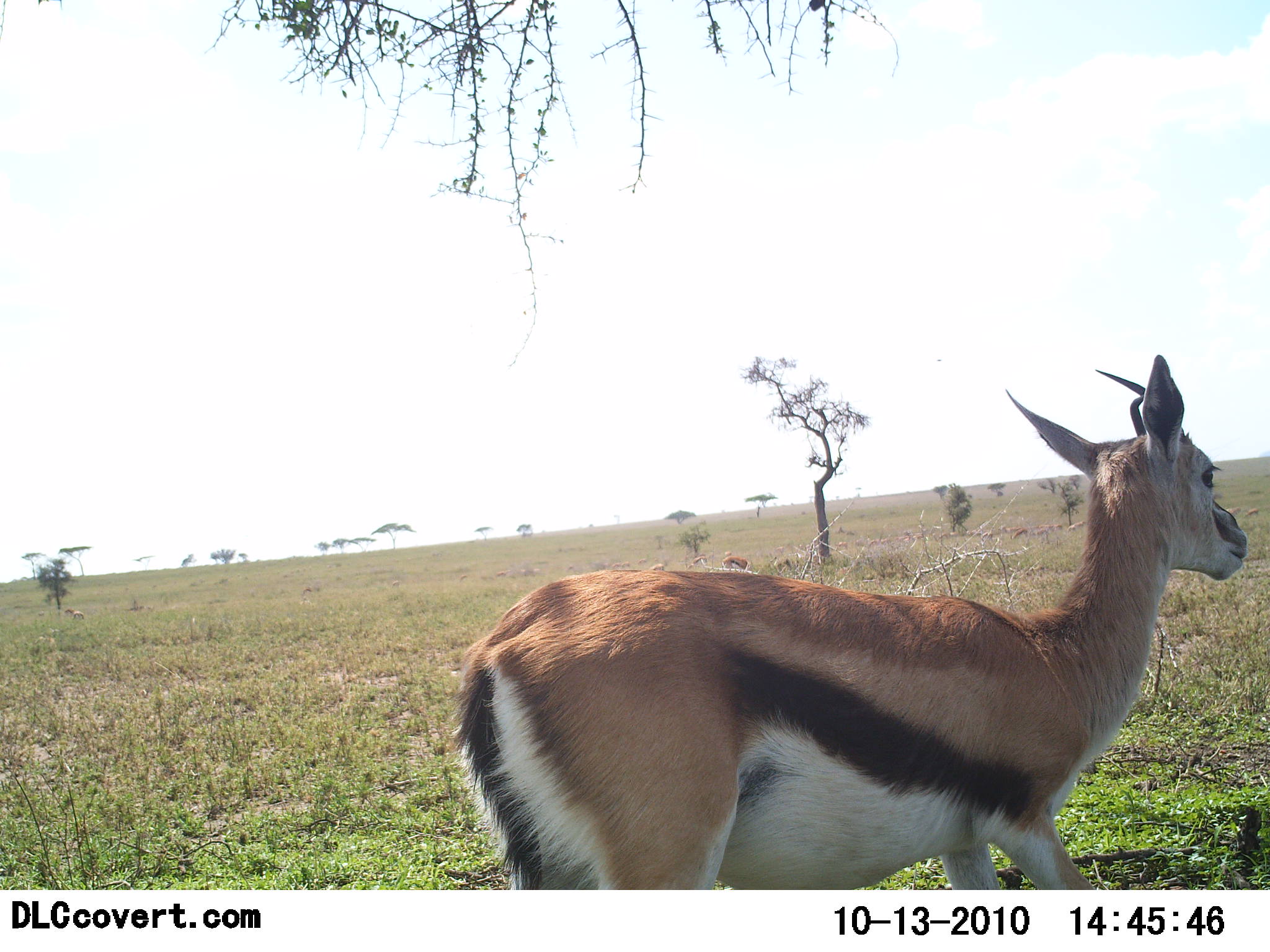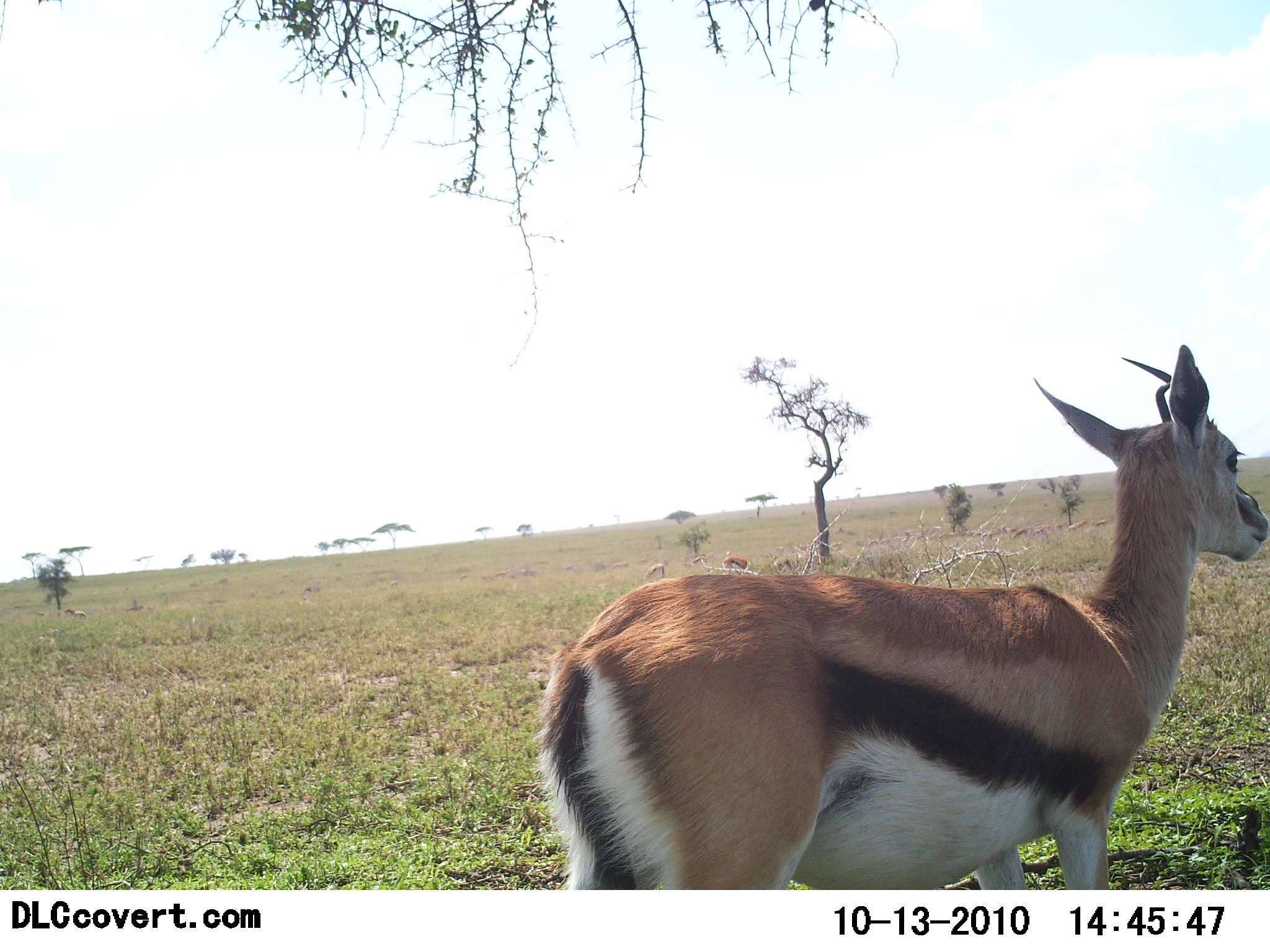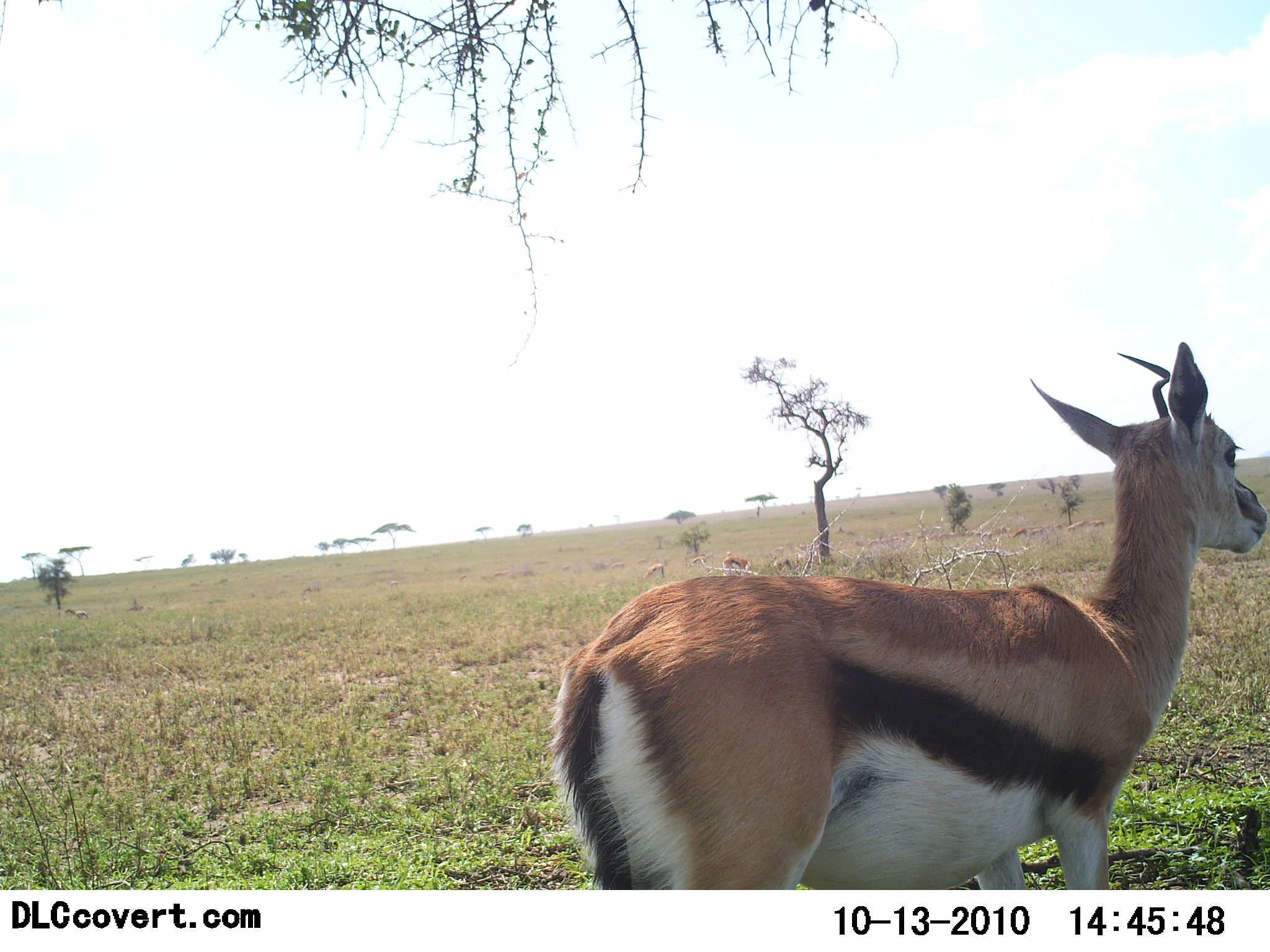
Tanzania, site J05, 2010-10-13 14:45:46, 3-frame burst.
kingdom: Animalia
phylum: Chordata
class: Mammalia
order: Artiodactyla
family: Bovidae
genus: Eudorcas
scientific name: Eudorcas thomsonii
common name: thomson's gazelle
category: gazellethomsons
Gazellethomsons (thomson's gazelle) (Eudorcas thomsonii), count 1. Behavior (volunteer vote fractions): standing 73%, resting 0%, moving 33%, interacting 0%. Young present (vote fraction): 0%. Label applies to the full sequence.